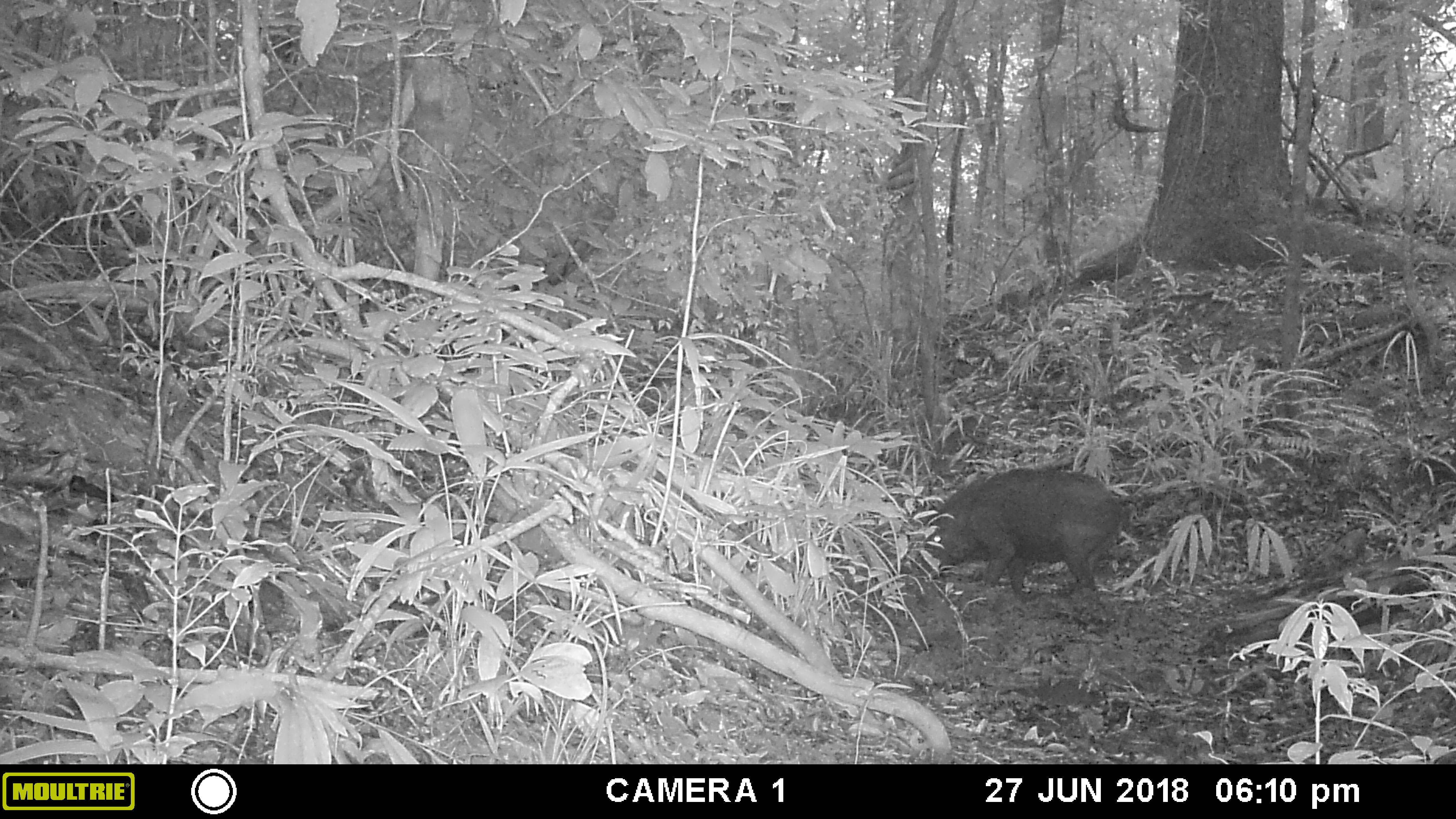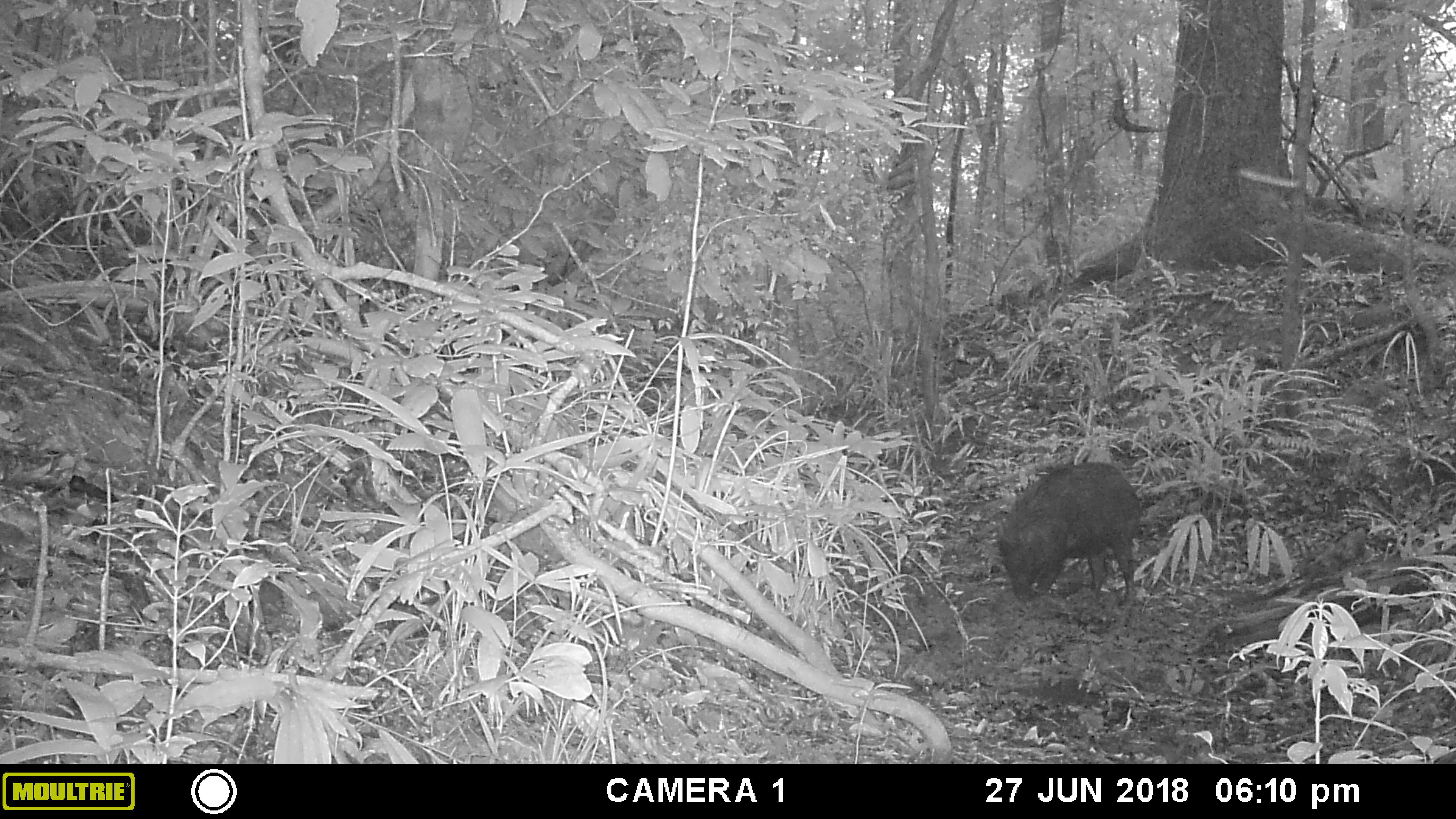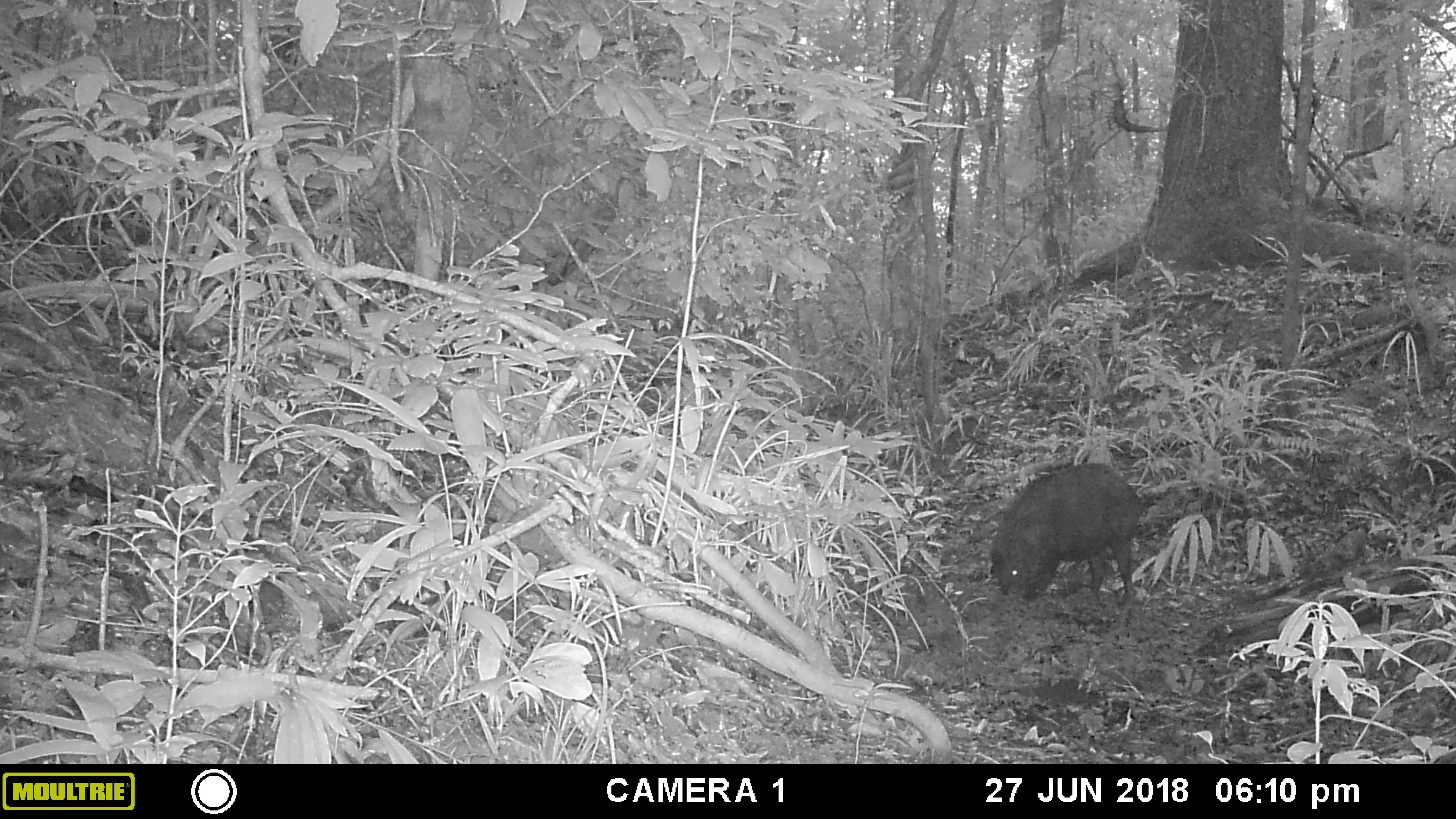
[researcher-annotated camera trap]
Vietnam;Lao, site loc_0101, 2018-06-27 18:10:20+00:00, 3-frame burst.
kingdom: Animalia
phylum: Chordata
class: Mammalia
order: Artiodactyla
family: Suidae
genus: Sus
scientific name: Sus scrofa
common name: eurasian wild pig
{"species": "eurasian wild pig (Sus scrofa)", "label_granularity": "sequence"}